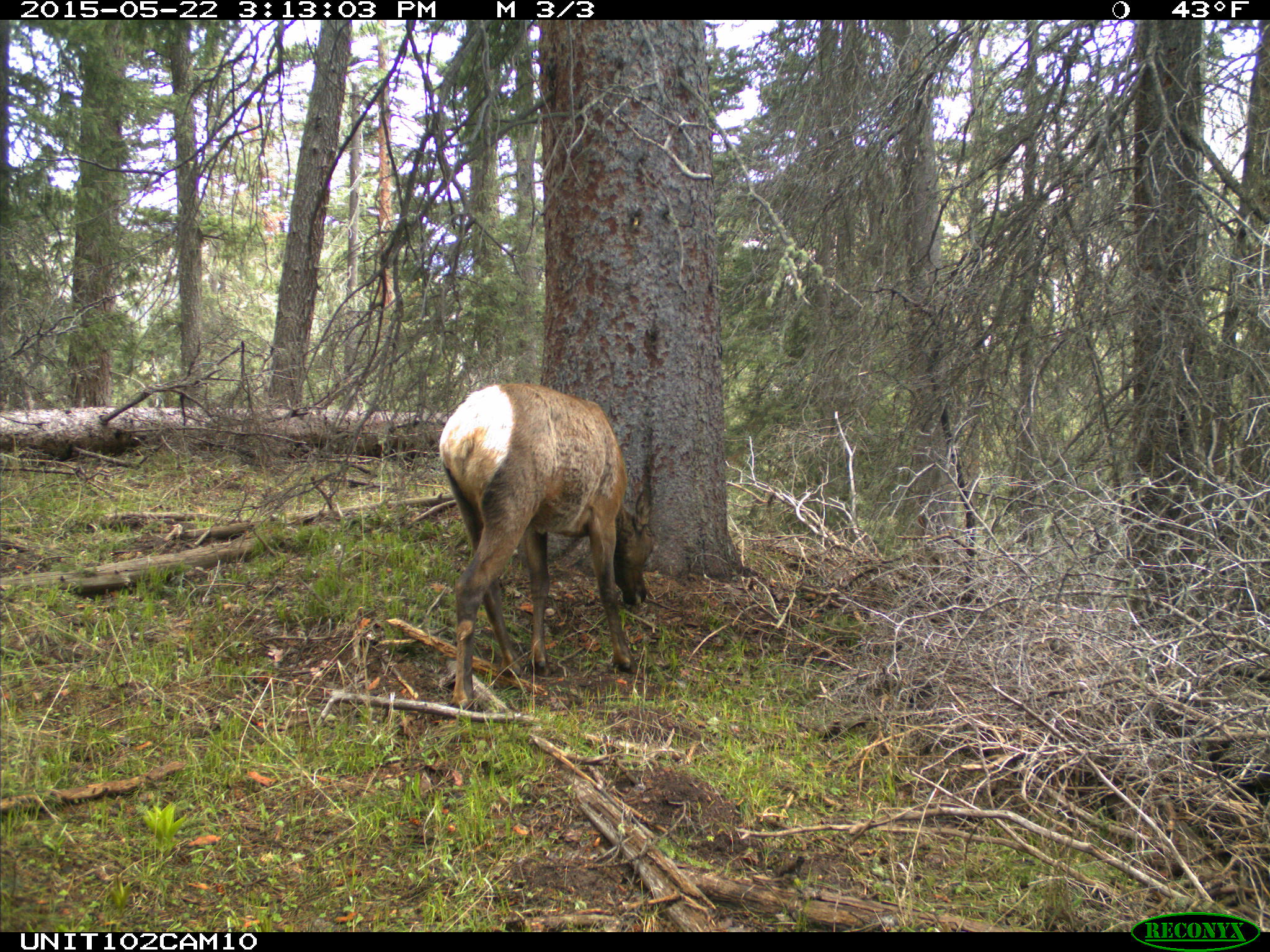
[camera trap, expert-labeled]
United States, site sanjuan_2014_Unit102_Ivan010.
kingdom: Animalia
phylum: Chordata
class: Mammalia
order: Artiodactyla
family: Cervidae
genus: Cervus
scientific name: Cervus elaphus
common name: red deer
Cervus elaphus (red deer).